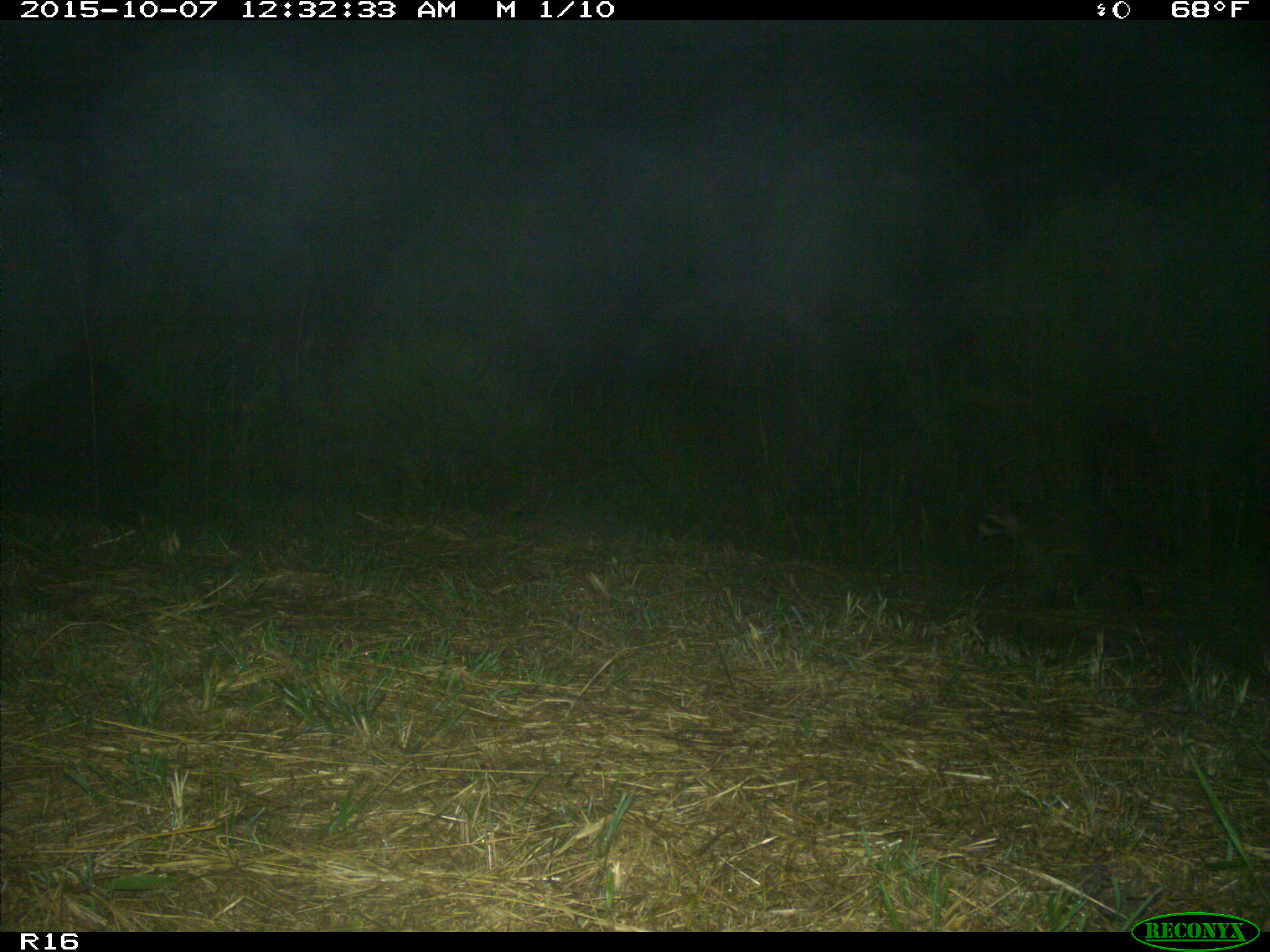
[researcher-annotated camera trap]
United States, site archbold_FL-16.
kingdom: Animalia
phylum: Chordata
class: Mammalia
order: Carnivora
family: Procyonidae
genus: Procyon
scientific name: Procyon lotor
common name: common raccoon